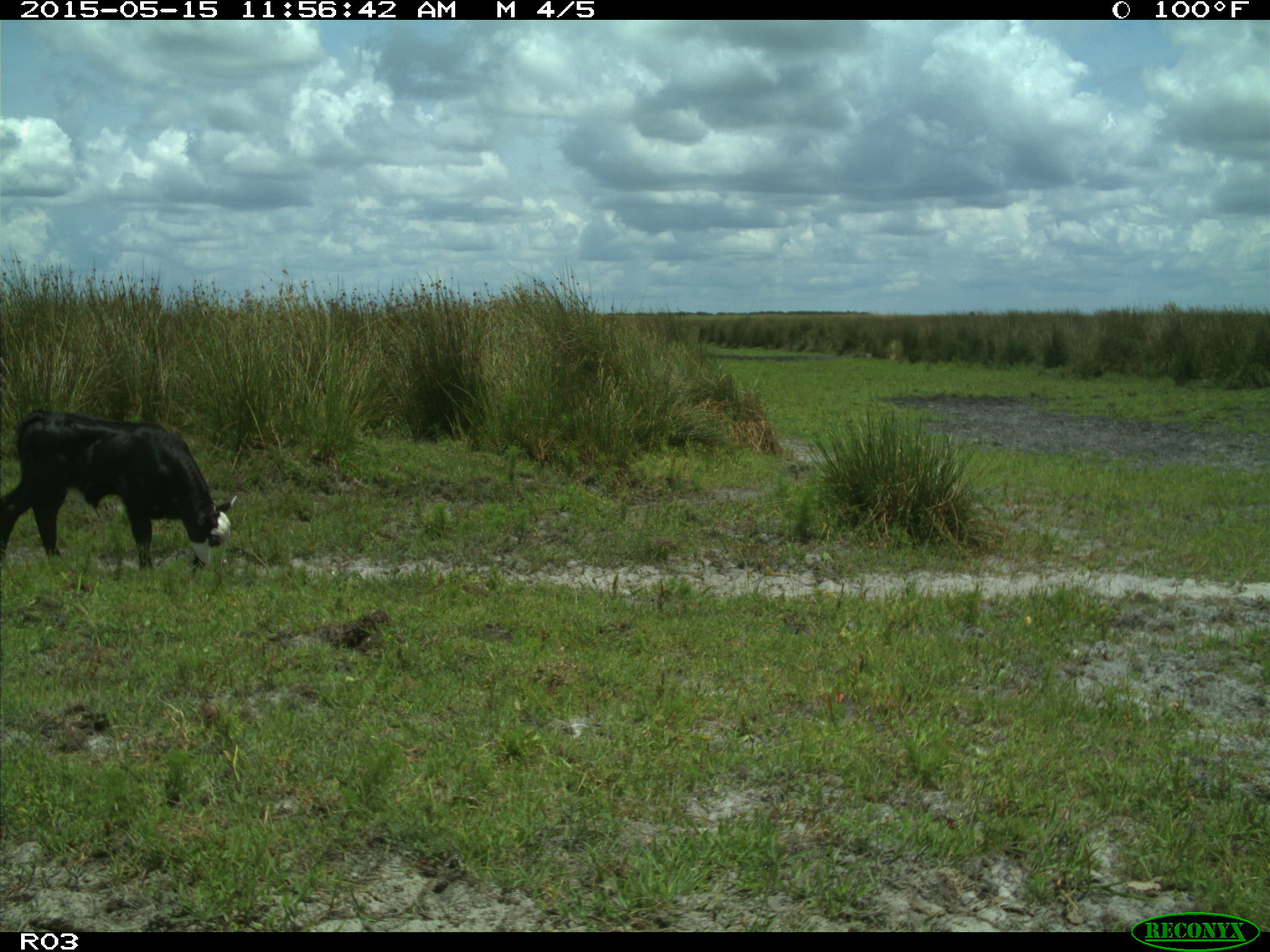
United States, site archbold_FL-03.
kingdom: Animalia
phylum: Chordata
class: Mammalia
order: Artiodactyla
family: Bovidae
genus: Bos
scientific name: Bos taurus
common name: domestic cow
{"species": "Bos taurus (domestic cow)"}